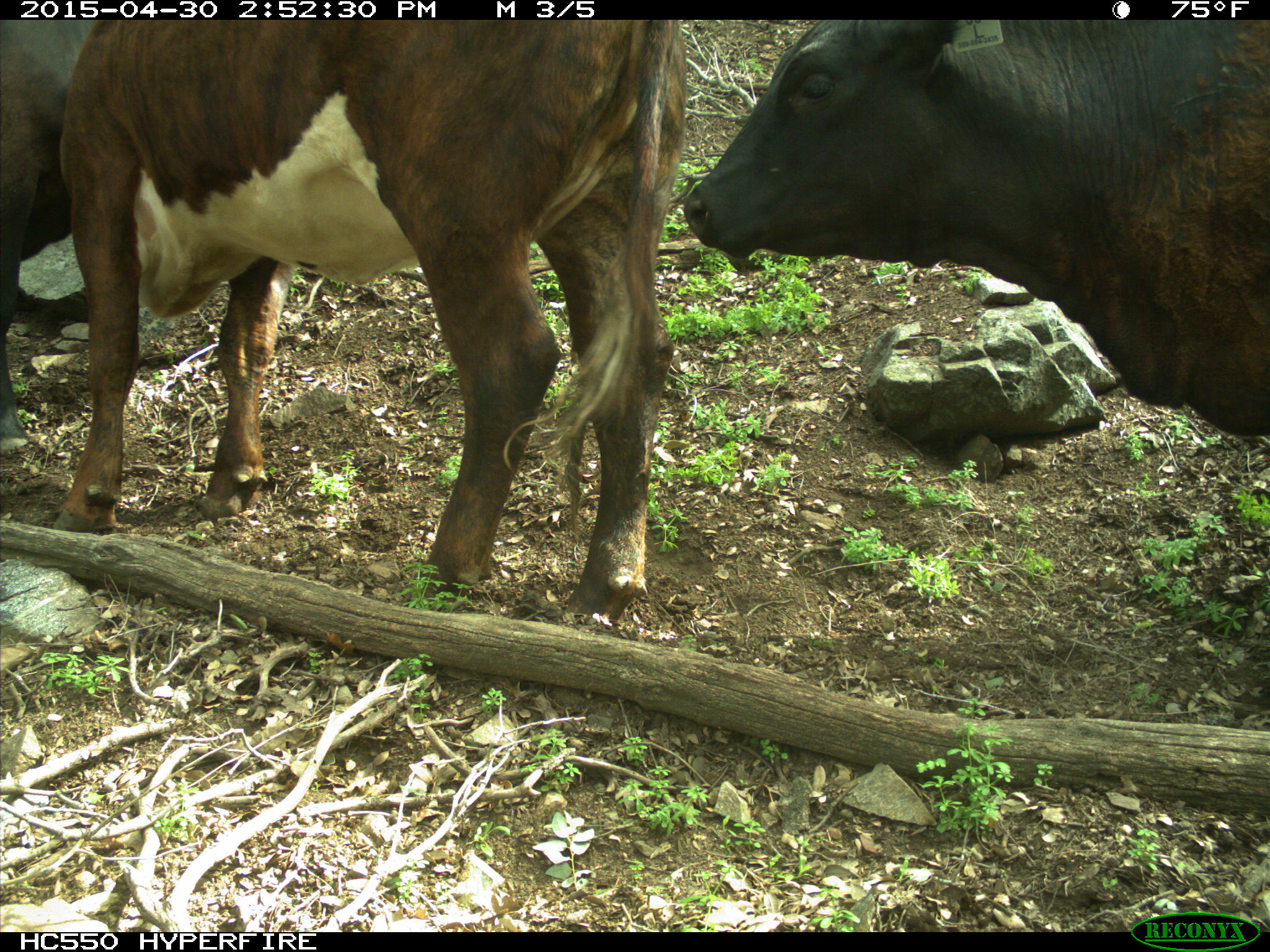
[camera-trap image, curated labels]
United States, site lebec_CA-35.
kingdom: Animalia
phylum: Chordata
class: Mammalia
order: Artiodactyla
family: Bovidae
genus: Bos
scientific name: Bos taurus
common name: domestic cow